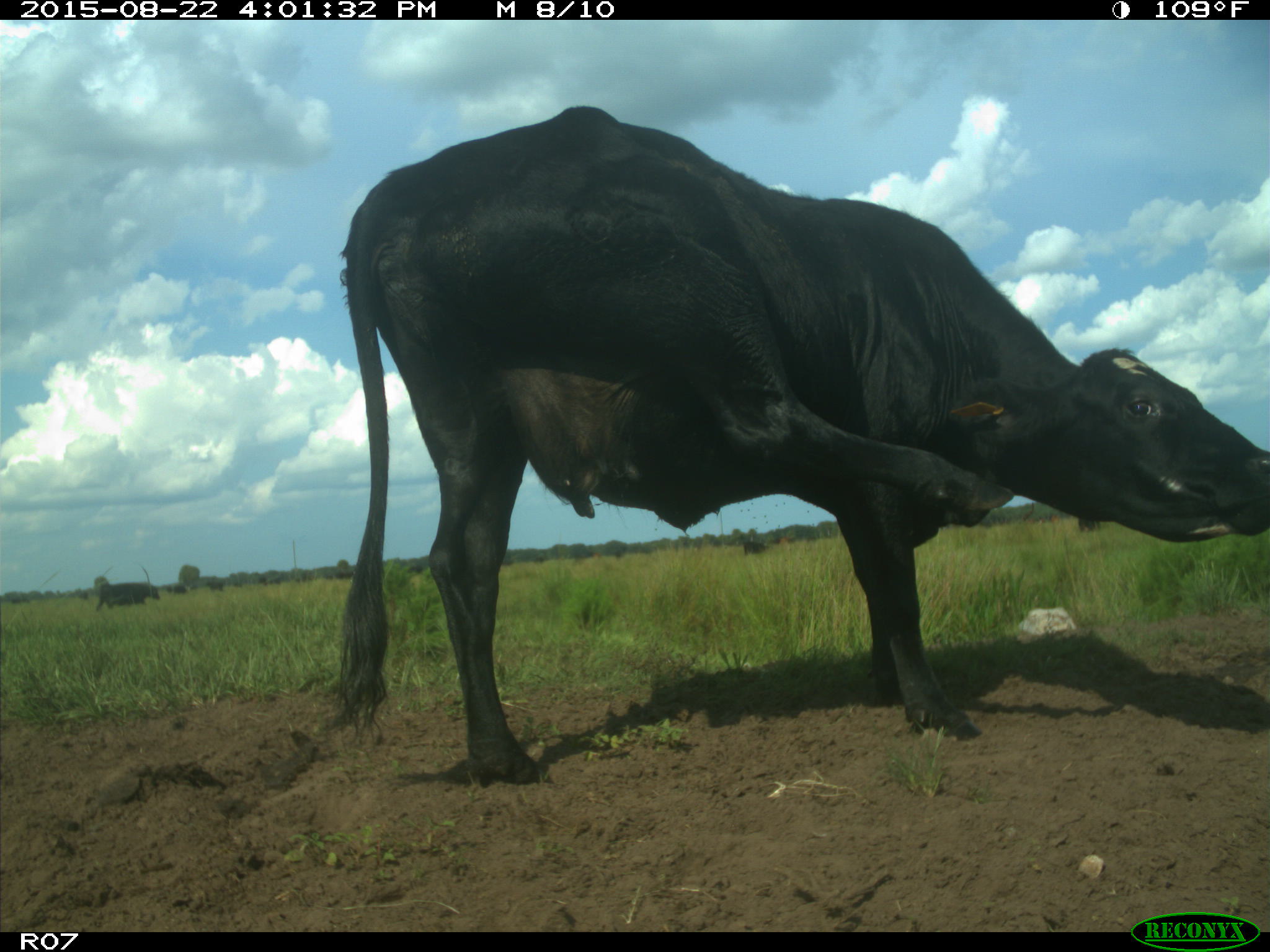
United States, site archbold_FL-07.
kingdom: Animalia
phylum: Chordata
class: Mammalia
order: Artiodactyla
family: Bovidae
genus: Bos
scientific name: Bos taurus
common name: domestic cow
Bos taurus (domestic cow).